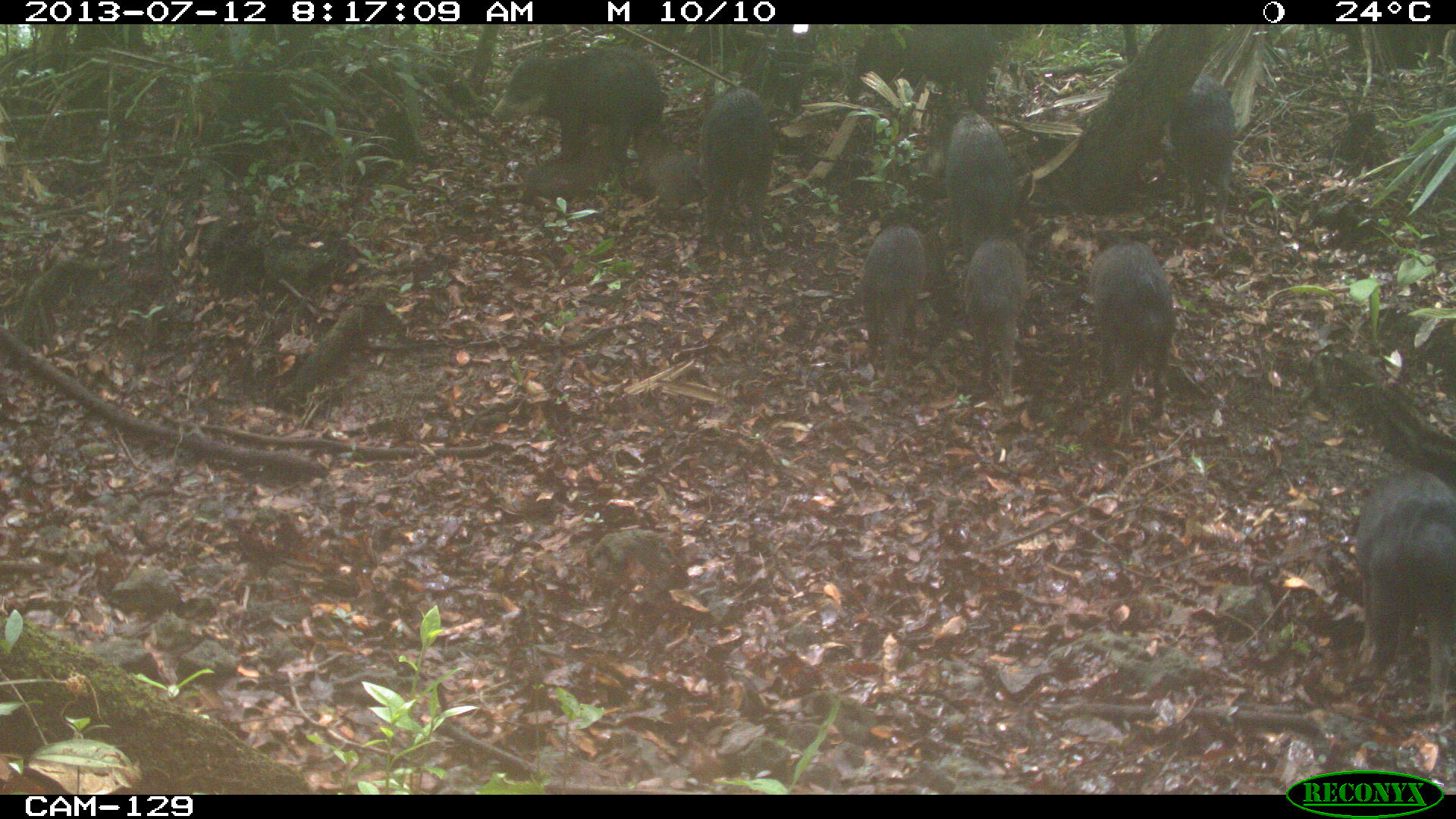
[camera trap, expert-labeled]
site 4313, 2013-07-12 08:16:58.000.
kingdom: Animalia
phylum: Chordata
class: Mammalia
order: Artiodactyla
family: Tayassuidae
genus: Tayassu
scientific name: Tayassu pecari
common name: white-lipped peccary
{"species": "Tayassu pecari (white-lipped peccary)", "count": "20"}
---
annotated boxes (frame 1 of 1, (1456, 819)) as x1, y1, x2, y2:
tayassu pecari: 490, 44, 670, 185; 1353, 471, 1456, 713; 1088, 238, 1177, 449; 919, 106, 1019, 236; 694, 86, 774, 248; 851, 220, 927, 389; 852, 25, 1006, 107; 958, 234, 1028, 407; 1163, 69, 1236, 232; 519, 132, 616, 210; 626, 128, 705, 214; 742, 24, 813, 119